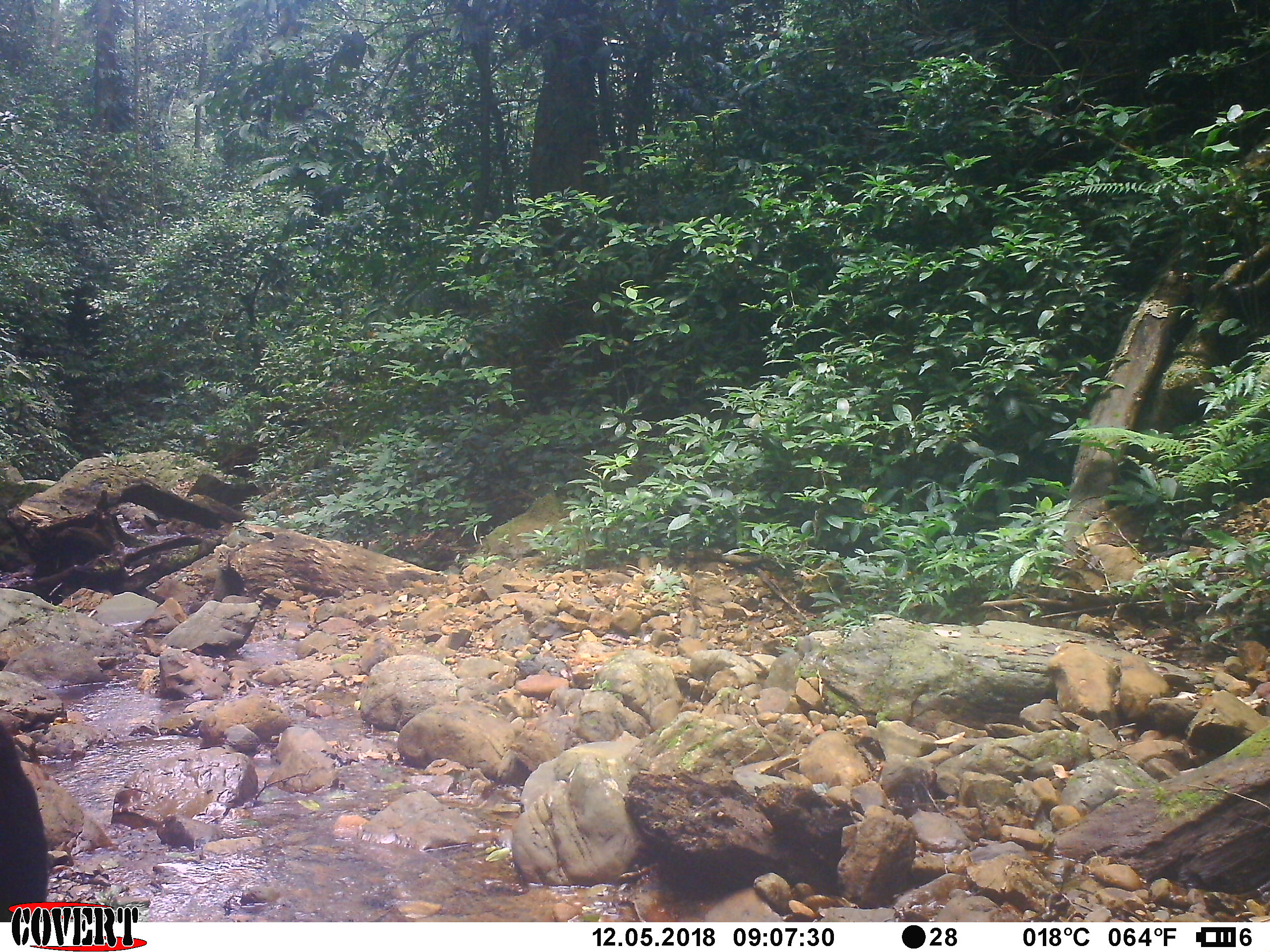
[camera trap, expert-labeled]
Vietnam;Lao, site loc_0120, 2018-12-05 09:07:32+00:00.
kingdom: Animalia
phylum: Chordata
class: Mammalia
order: Primates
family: Cercopithecidae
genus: Macaca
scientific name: Macaca arctoides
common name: stump-tailed macaque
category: stump tailed macaque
Stump tailed macaque (stump-tailed macaque) (Macaca arctoides). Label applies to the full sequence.